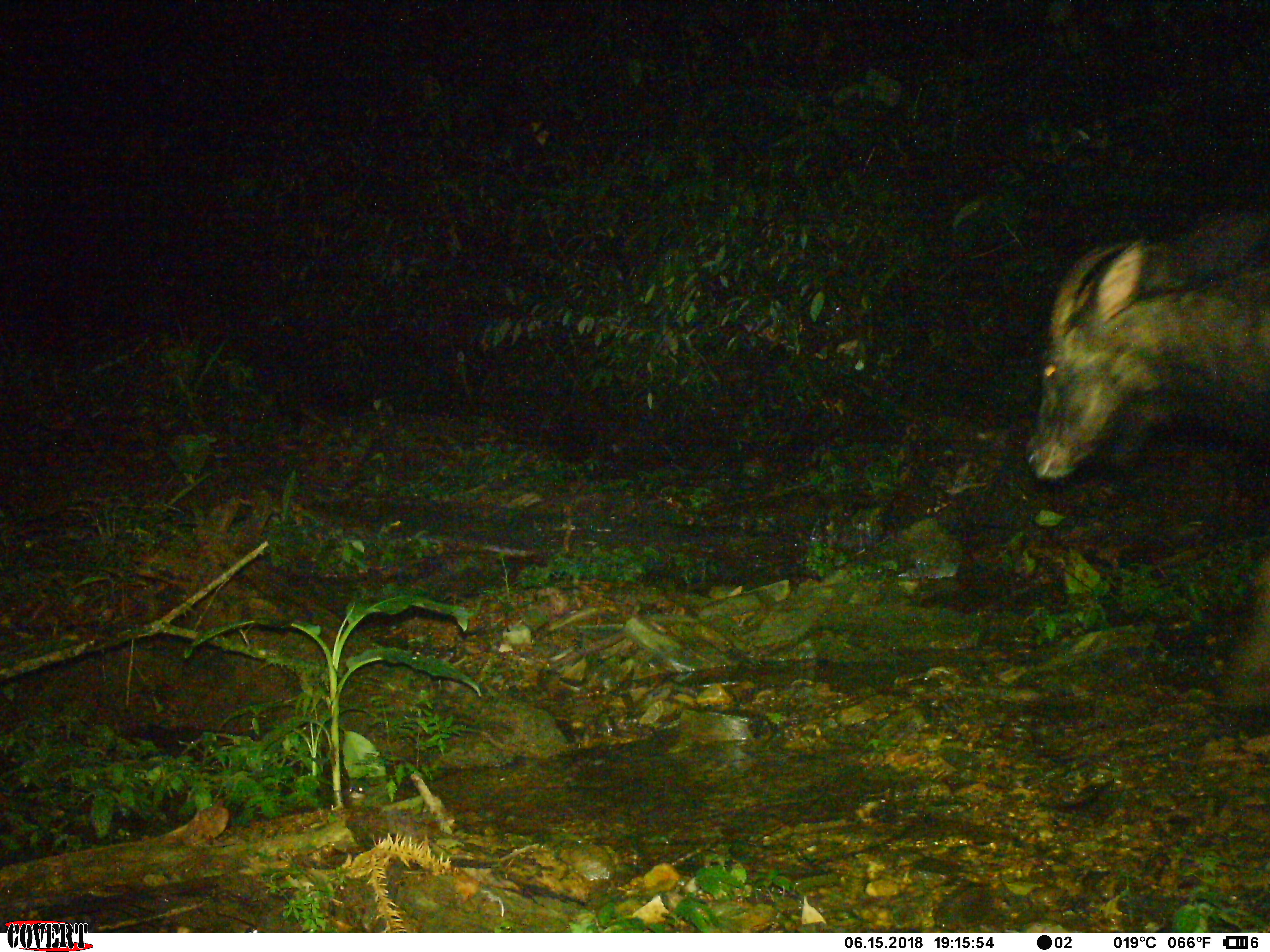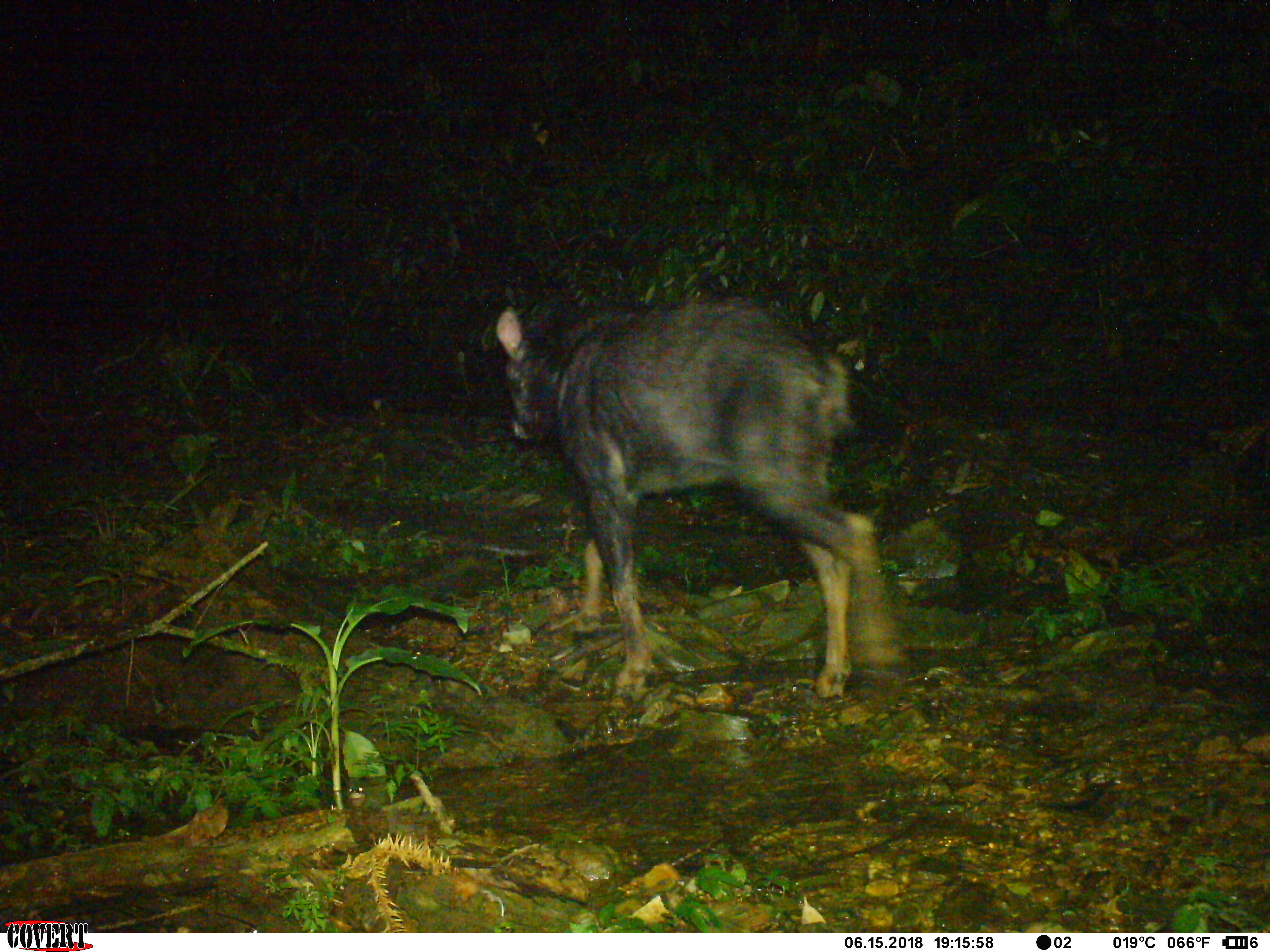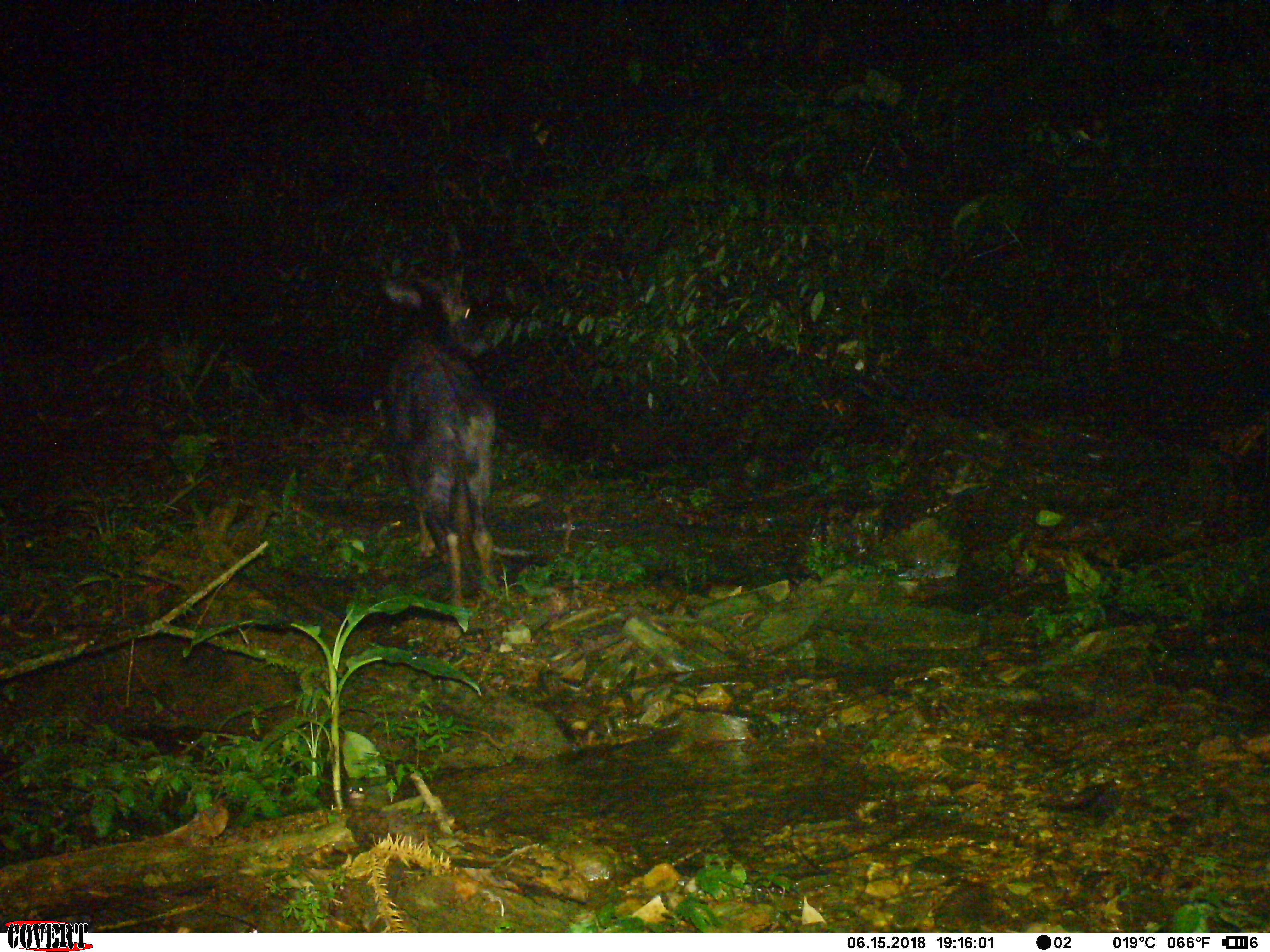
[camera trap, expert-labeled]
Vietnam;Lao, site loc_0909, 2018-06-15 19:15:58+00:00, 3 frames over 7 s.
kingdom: Animalia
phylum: Chordata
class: Mammalia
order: Artiodactyla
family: Bovidae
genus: Capricornis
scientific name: Capricornis sumatraensis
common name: chinese serow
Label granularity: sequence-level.